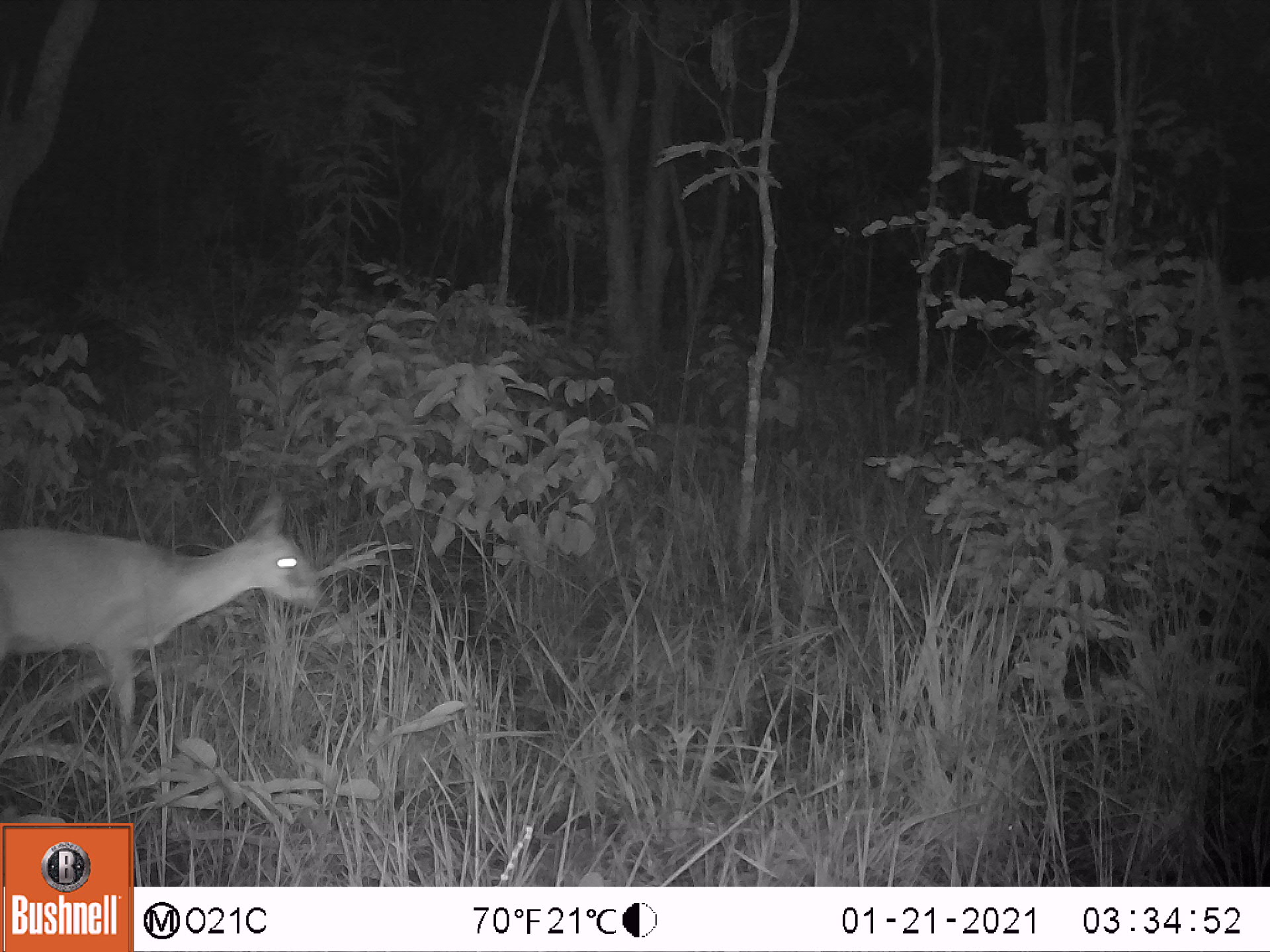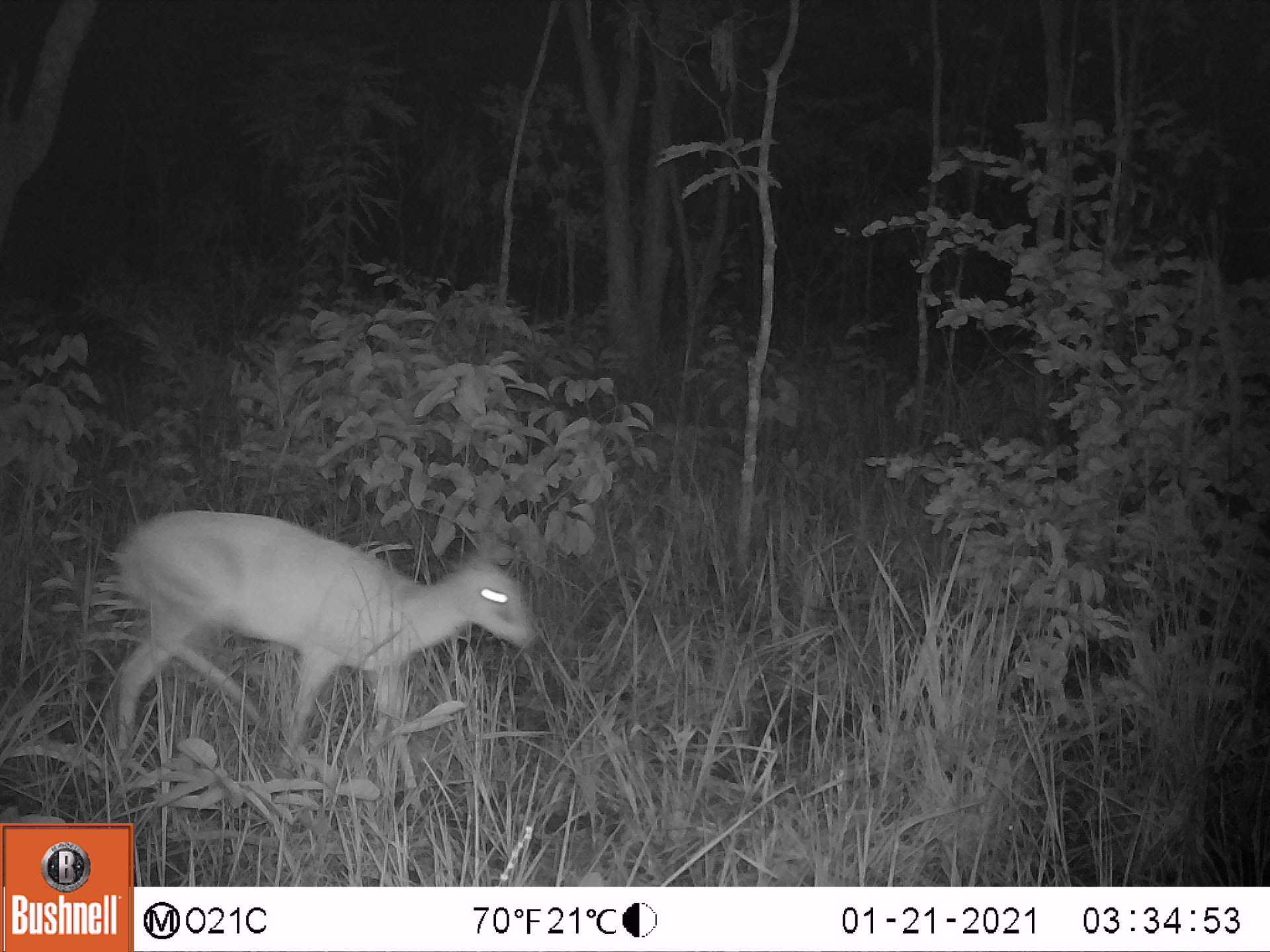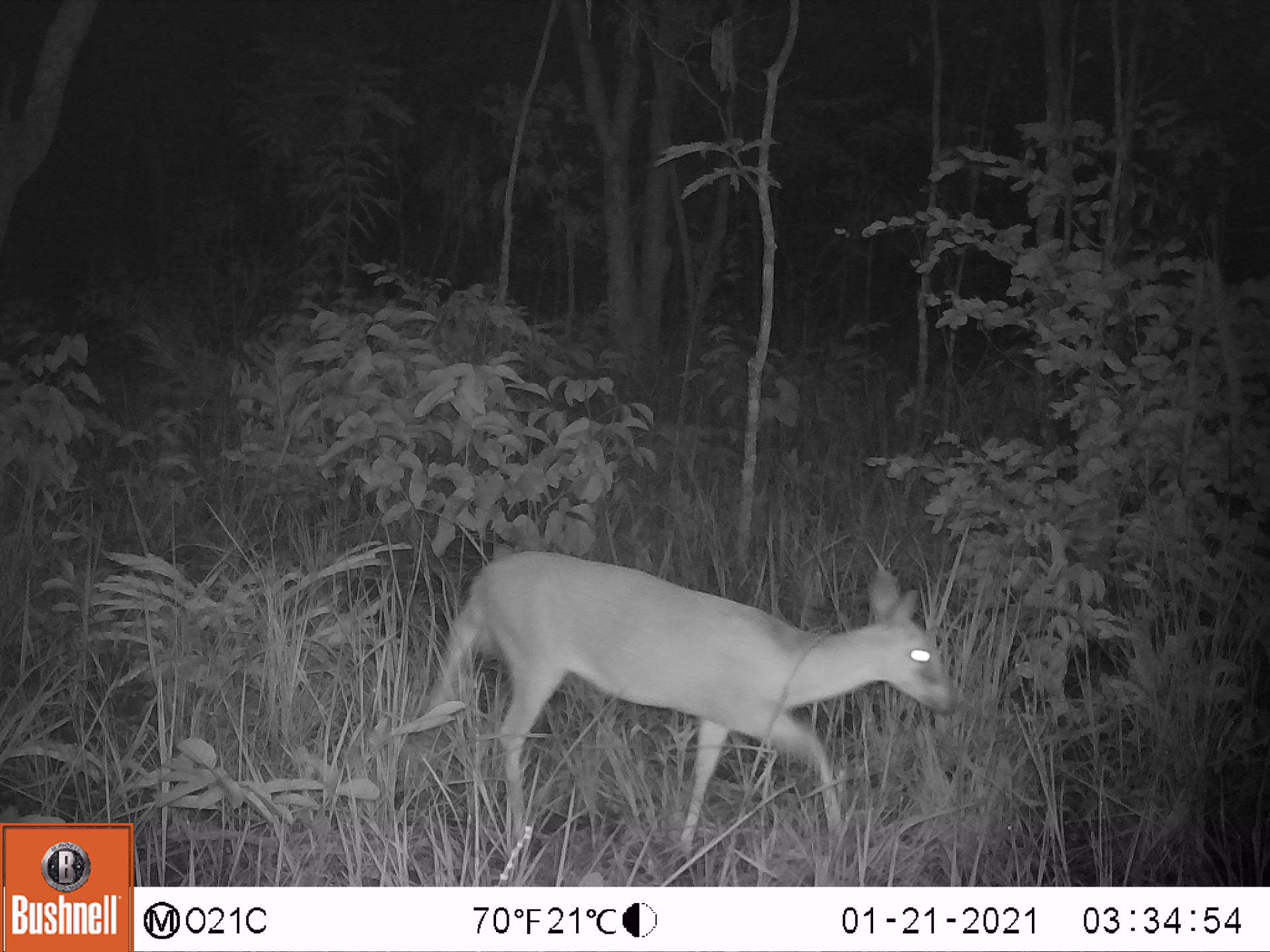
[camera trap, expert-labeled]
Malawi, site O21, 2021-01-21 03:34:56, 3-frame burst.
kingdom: Animalia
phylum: Chordata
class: Mammalia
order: Artiodactyla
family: Bovidae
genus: Sylvicapra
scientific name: Sylvicapra grimmia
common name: common duiker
Common duiker (Sylvicapra grimmia), count 1.